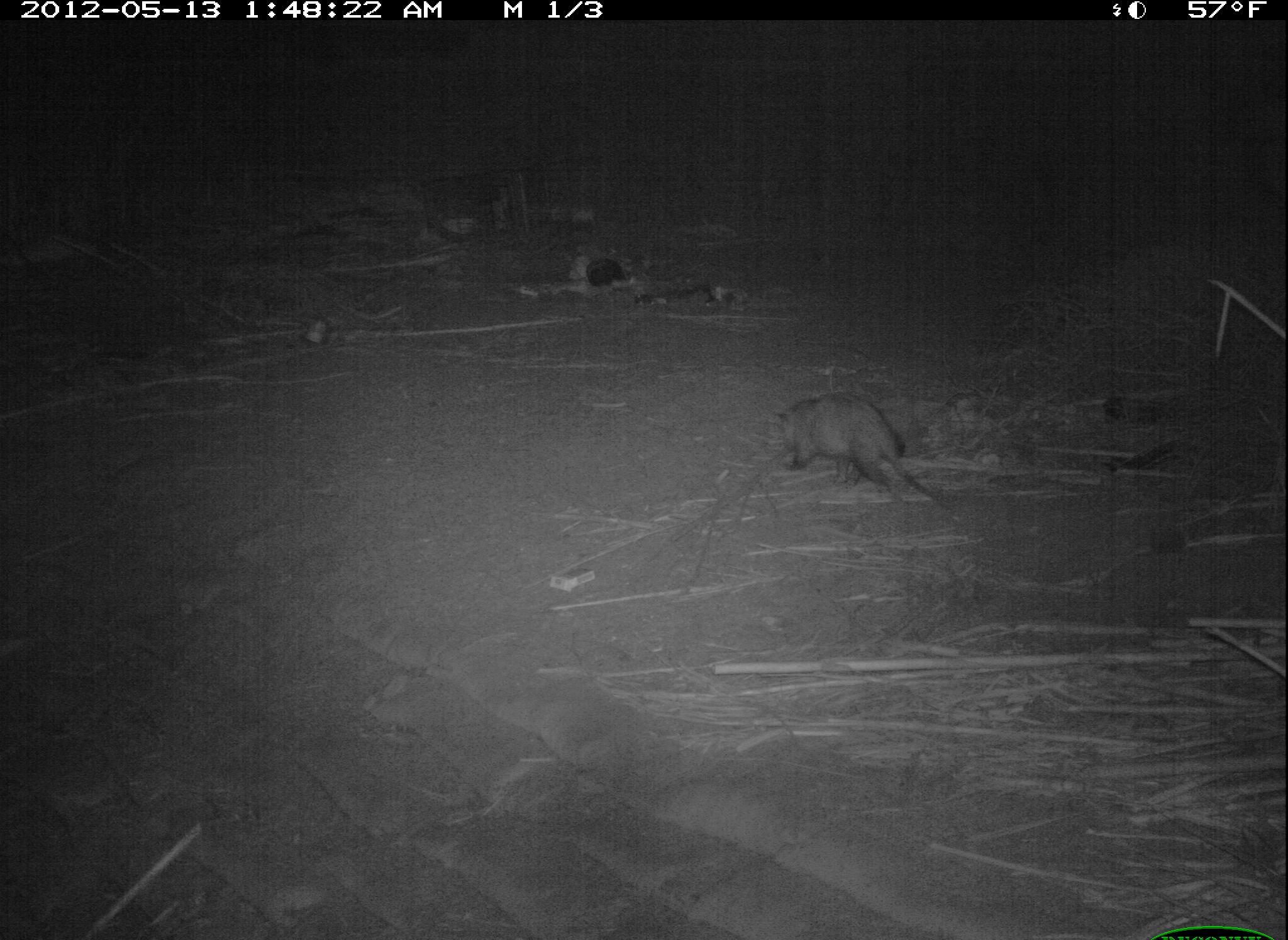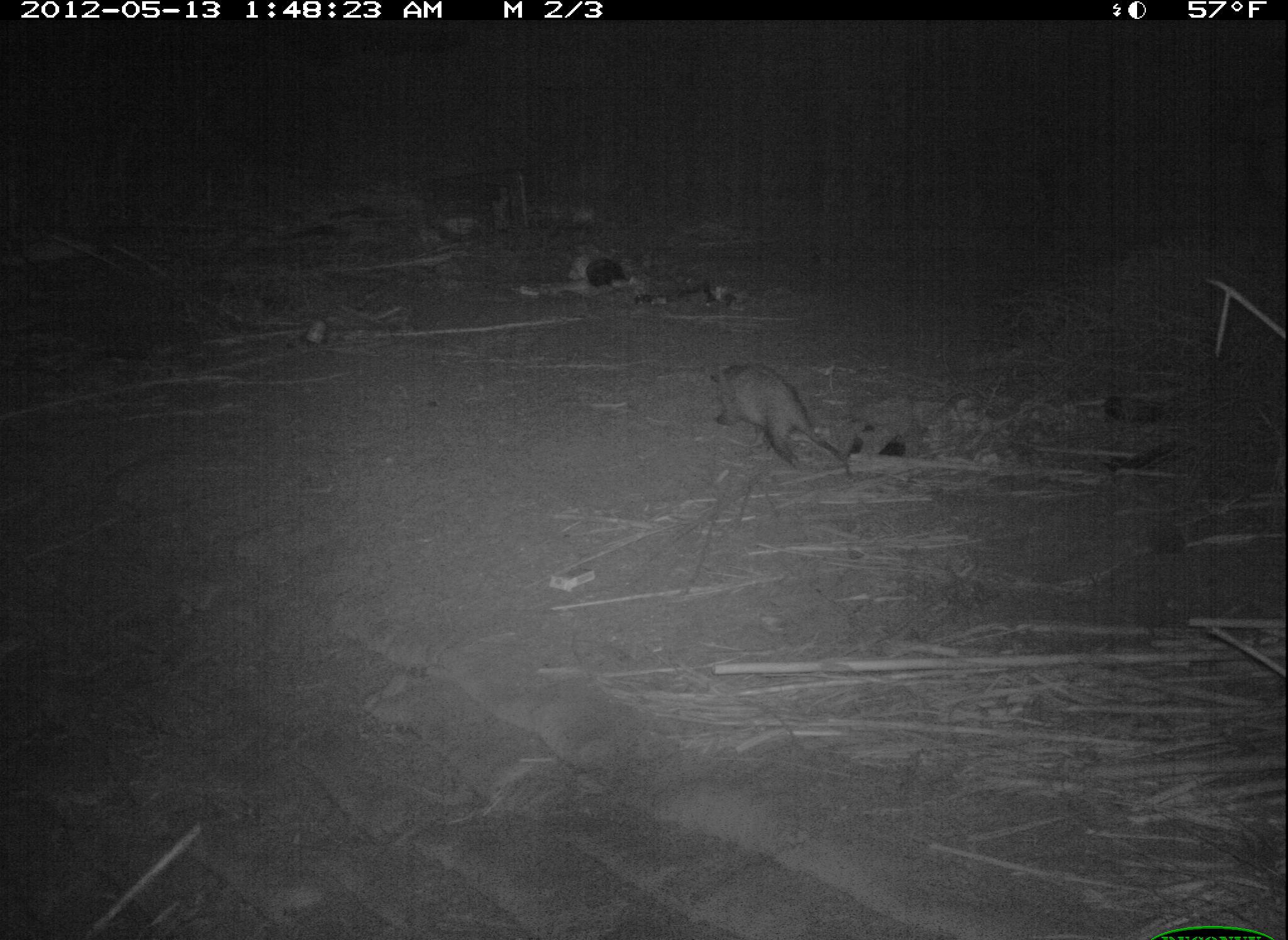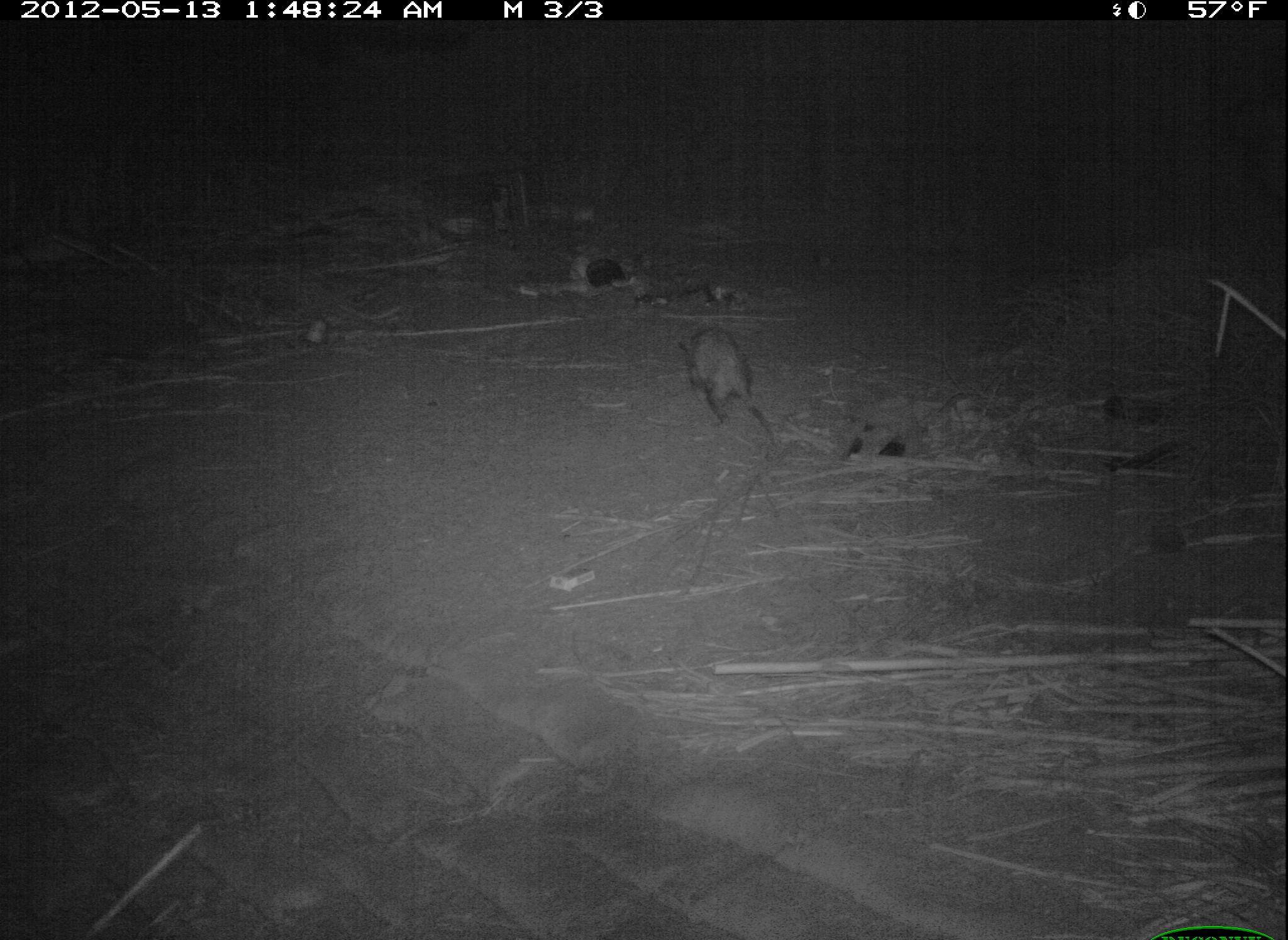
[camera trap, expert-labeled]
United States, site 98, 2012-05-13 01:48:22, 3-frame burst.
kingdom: Animalia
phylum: Chordata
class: Mammalia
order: Didelphimorphia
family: Didelphidae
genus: Didelphis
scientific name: Didelphis virginiana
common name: virginia opossum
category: opossum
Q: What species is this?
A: Opossum (virginia opossum) (Didelphis virginiana).